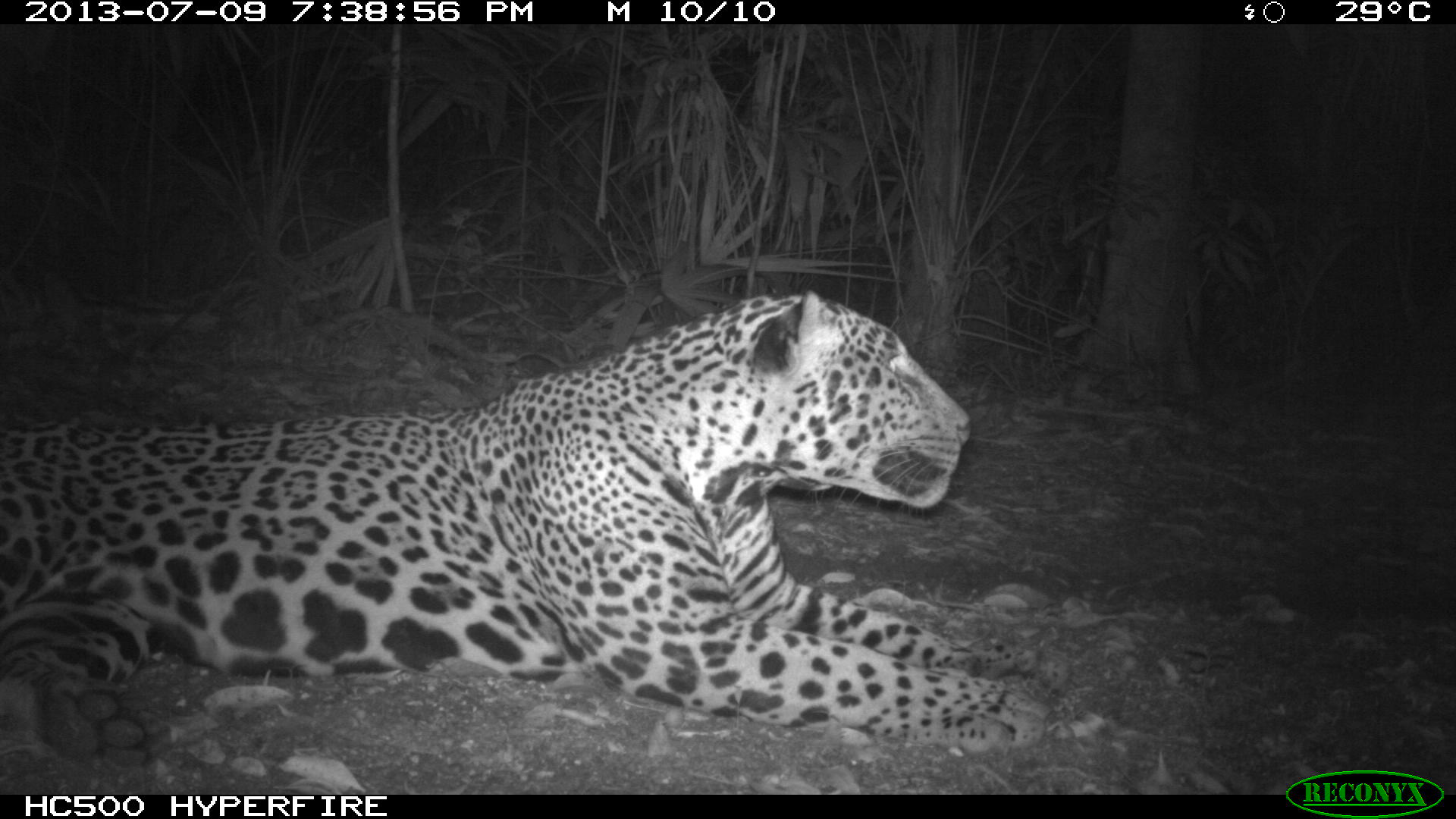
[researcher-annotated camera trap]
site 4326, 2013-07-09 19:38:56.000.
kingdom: Animalia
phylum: Chordata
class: Mammalia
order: Carnivora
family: Felidae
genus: Panthera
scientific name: Panthera onca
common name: jaguar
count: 1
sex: male